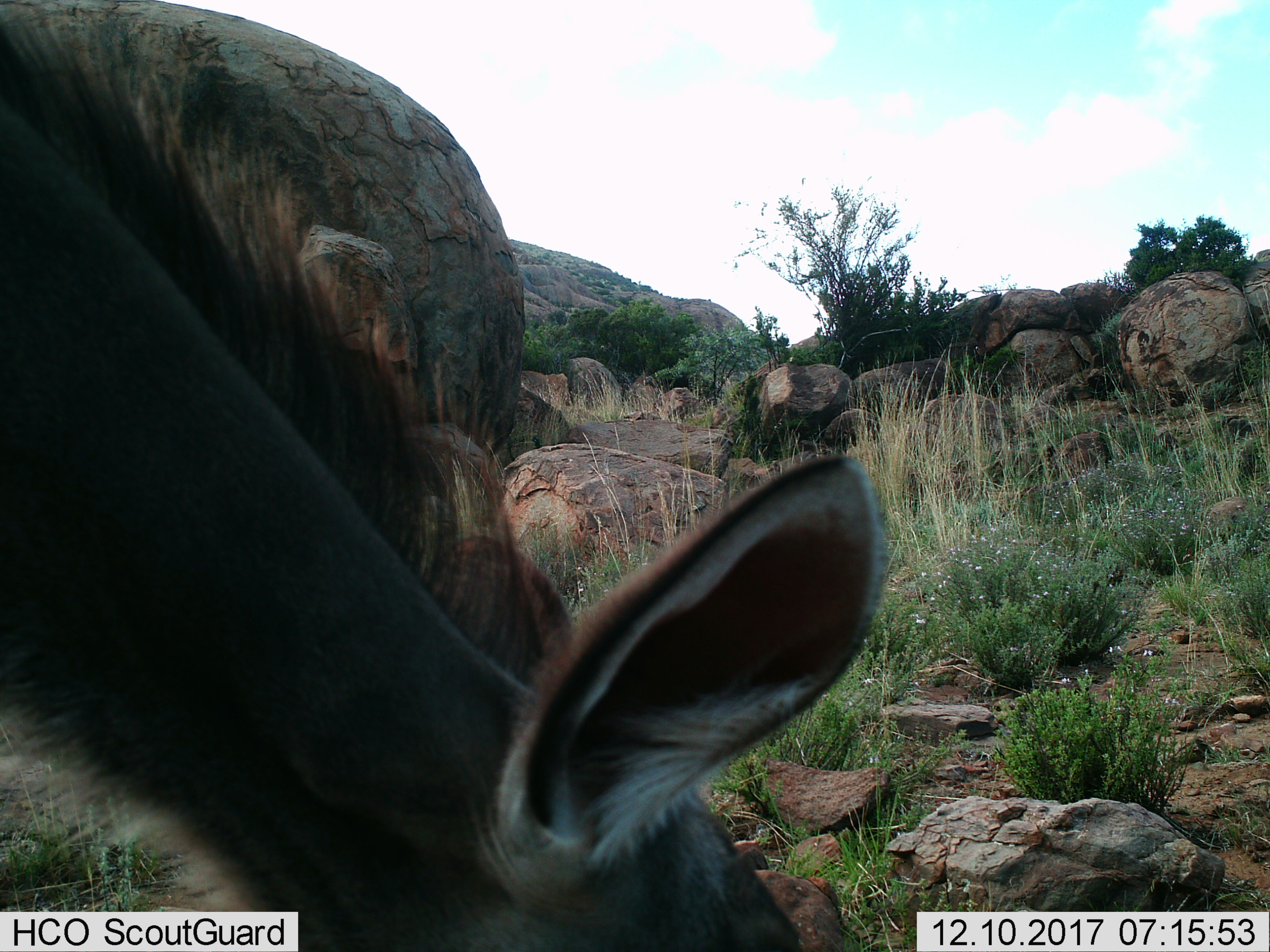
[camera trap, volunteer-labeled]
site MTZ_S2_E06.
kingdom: Animalia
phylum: Chordata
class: Mammalia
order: Artiodactyla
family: Bovidae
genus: Tragelaphus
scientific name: Tragelaphus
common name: kudu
Kudu (Tragelaphus), count 1. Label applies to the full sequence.